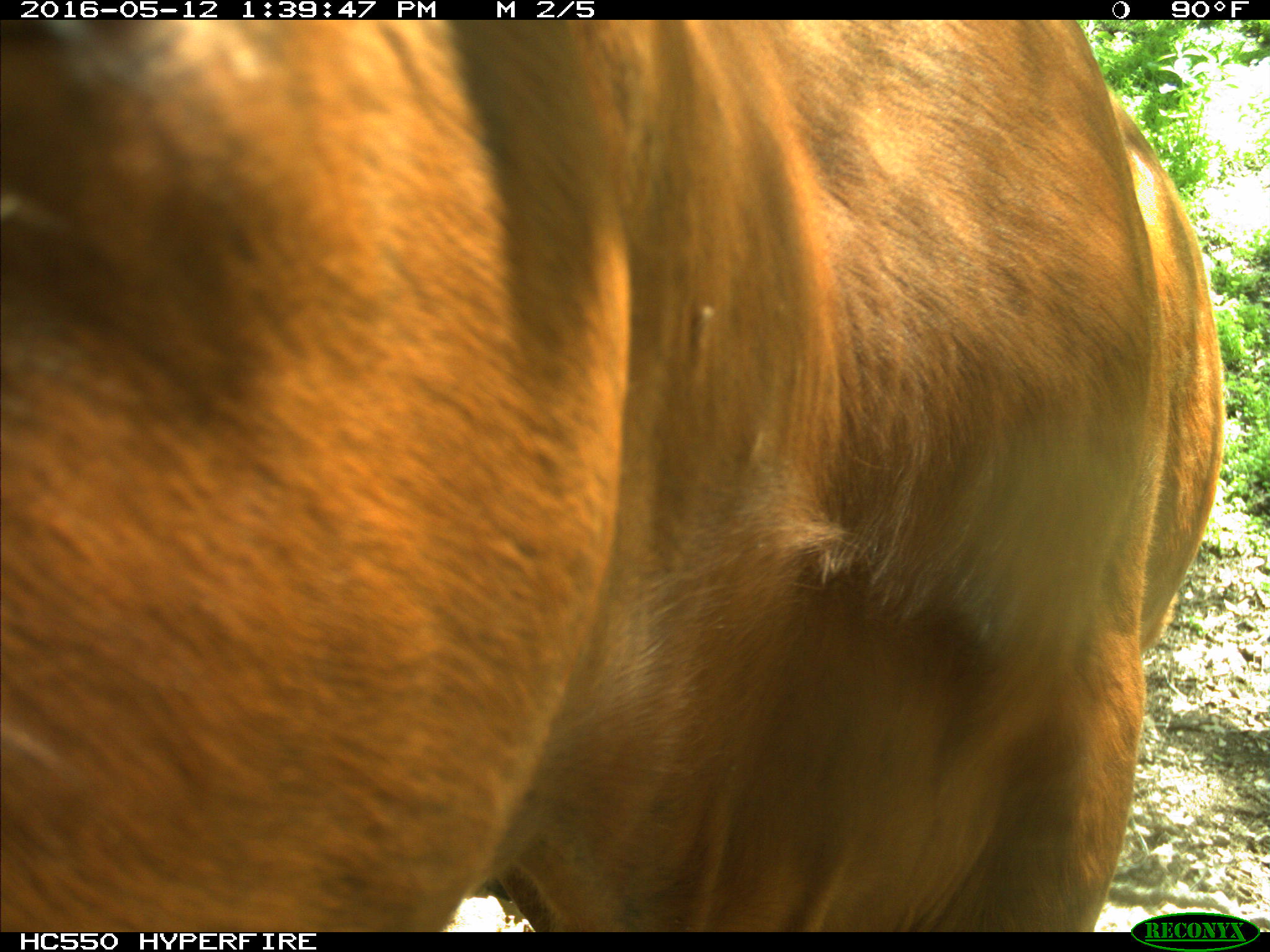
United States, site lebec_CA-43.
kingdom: Animalia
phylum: Chordata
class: Mammalia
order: Artiodactyla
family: Bovidae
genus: Bos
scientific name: Bos taurus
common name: domestic cow